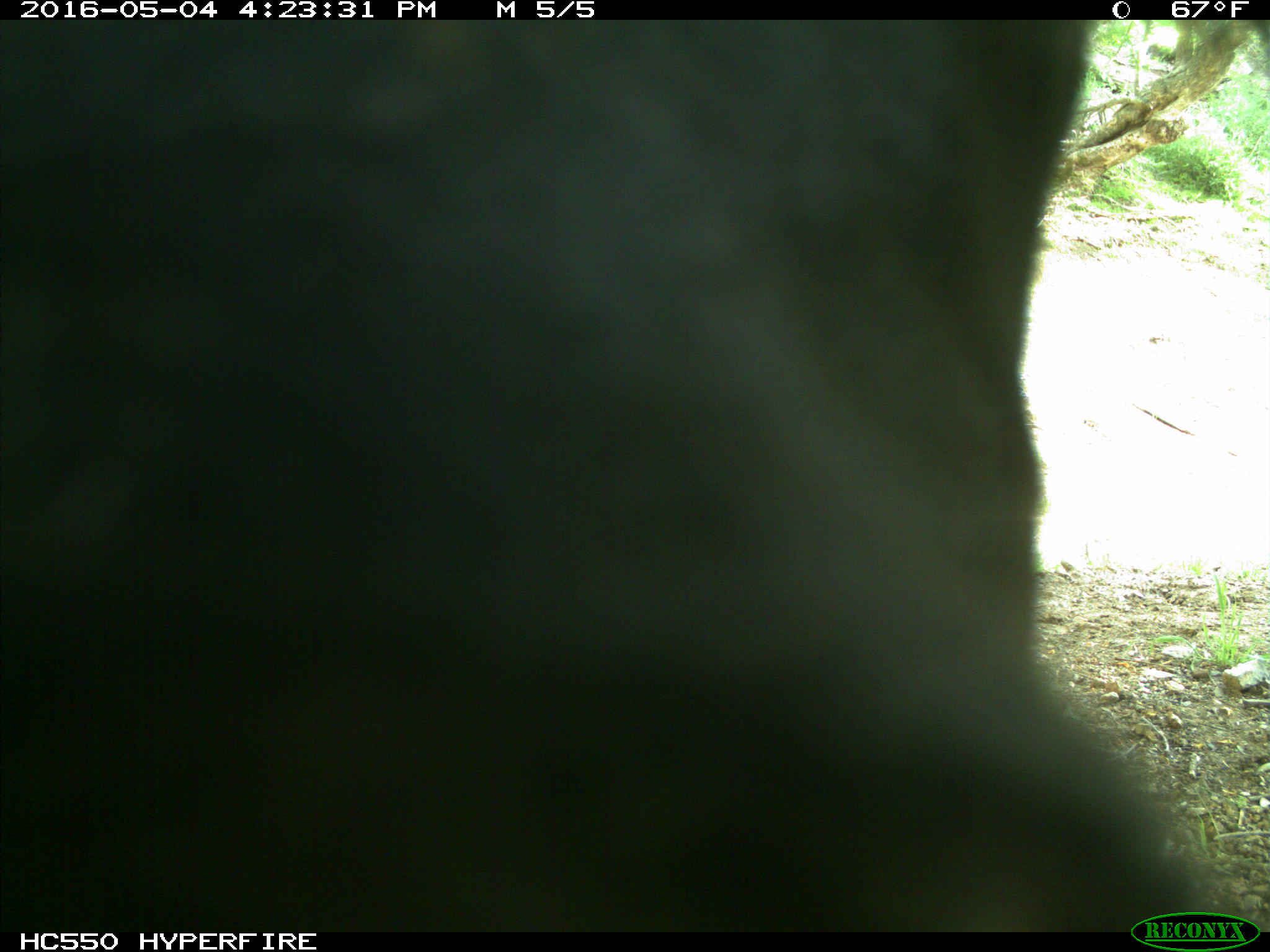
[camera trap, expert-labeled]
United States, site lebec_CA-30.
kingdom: Animalia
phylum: Chordata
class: Mammalia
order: Artiodactyla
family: Bovidae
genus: Bos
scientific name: Bos taurus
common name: domestic cow